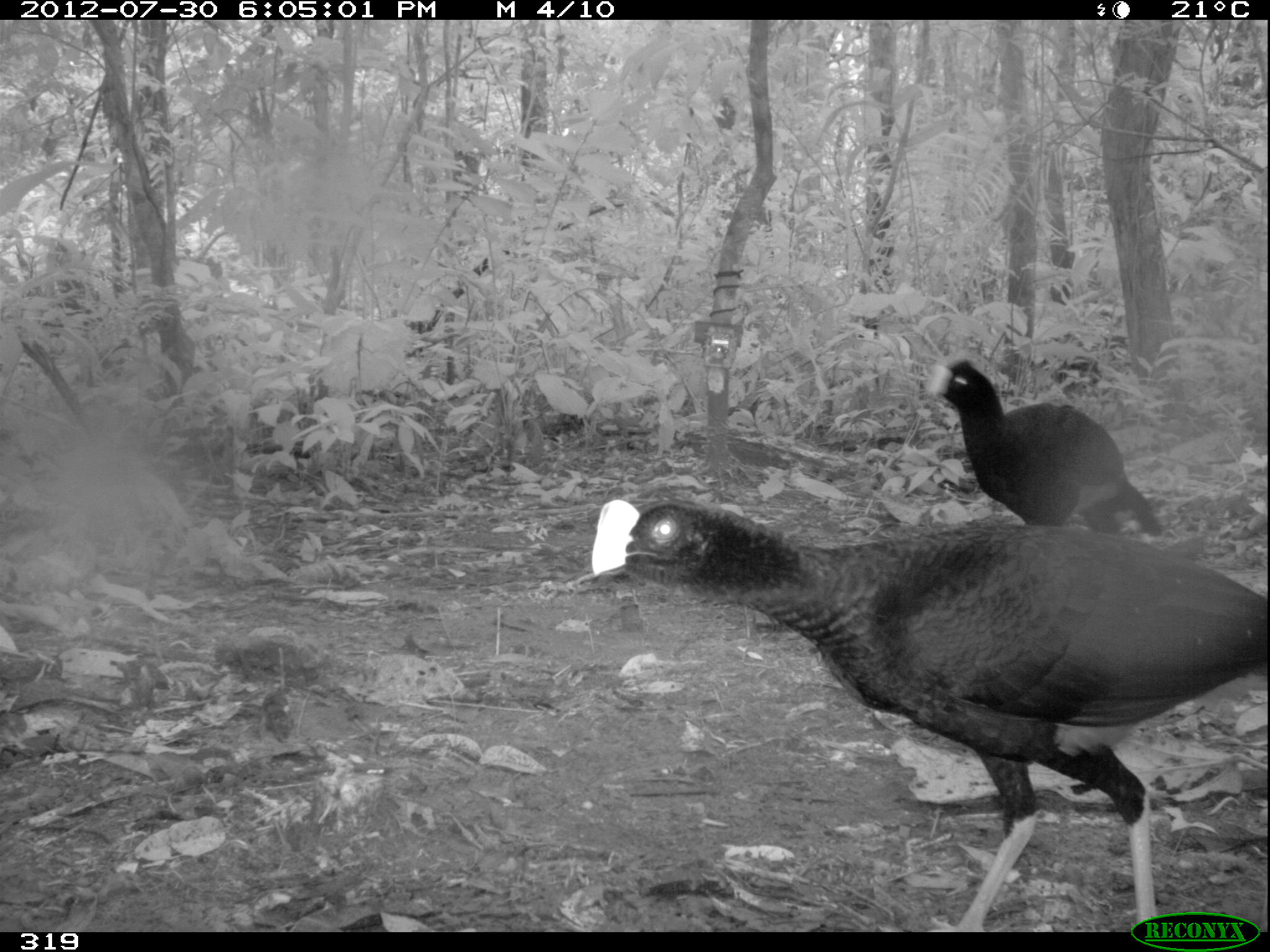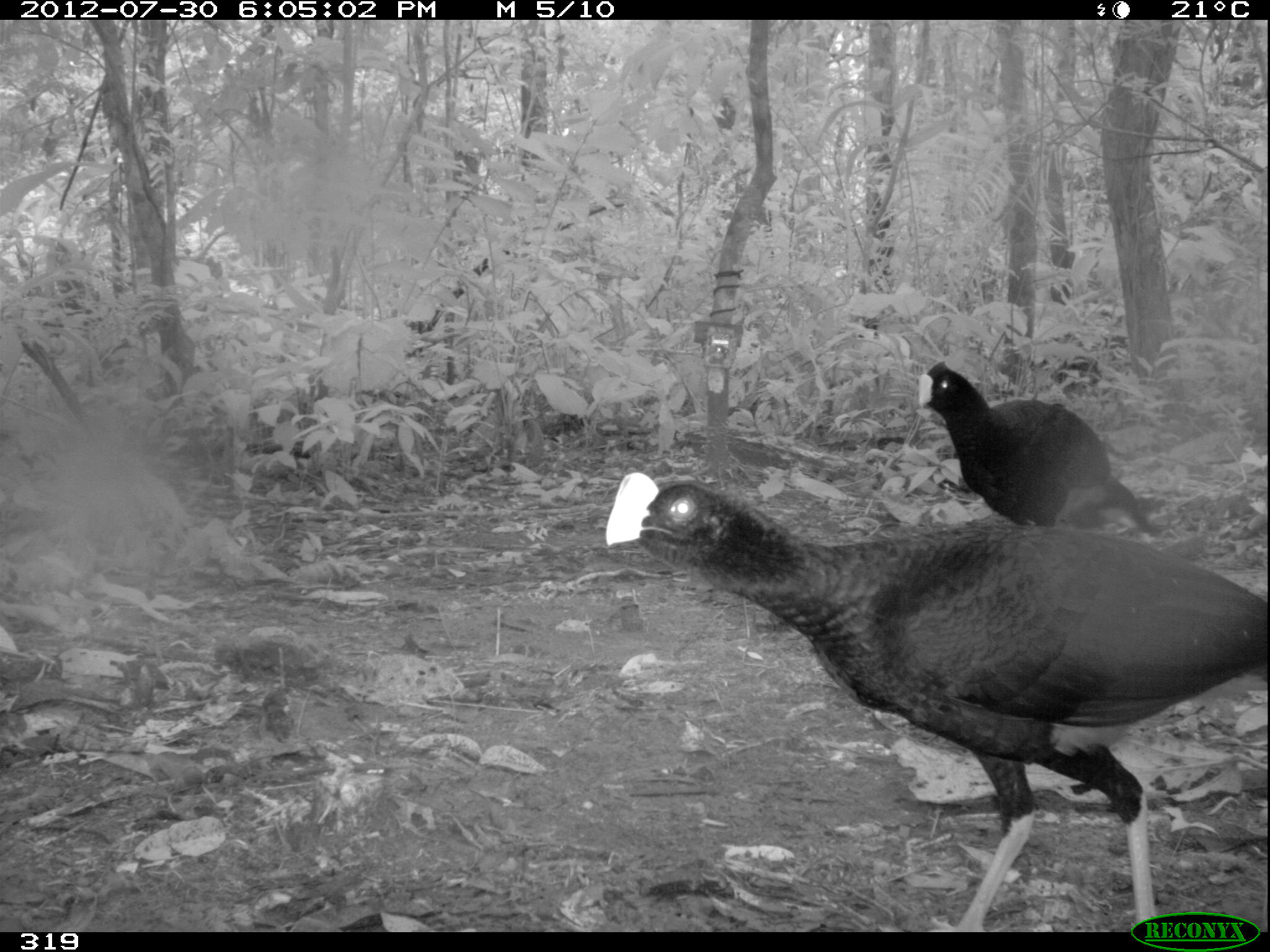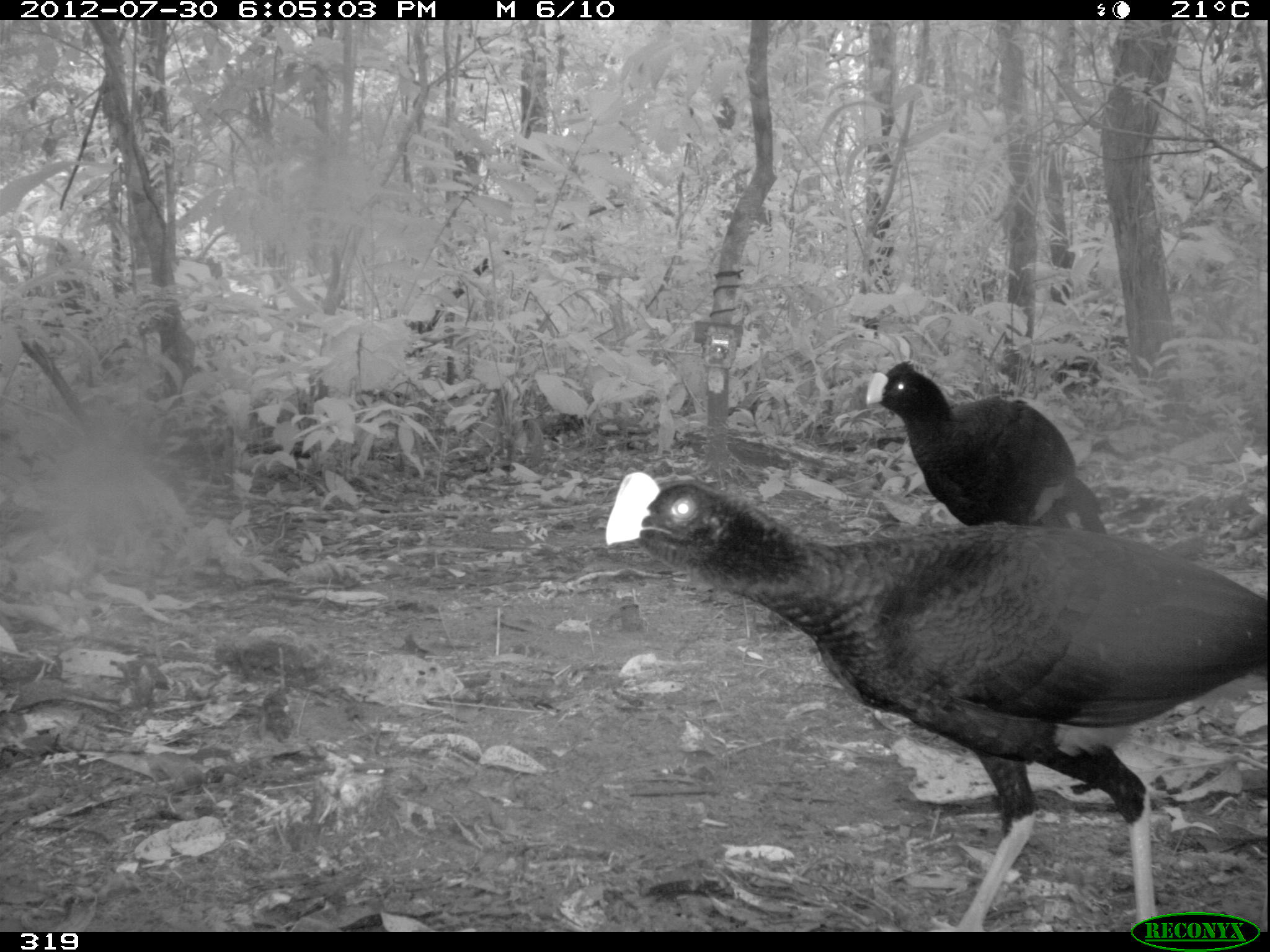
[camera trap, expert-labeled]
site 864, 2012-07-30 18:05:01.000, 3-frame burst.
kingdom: Animalia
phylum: Chordata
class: Aves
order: Galliformes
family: Cracidae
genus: Mitu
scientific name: Mitu tuberosum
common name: razor-billed curassow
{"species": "Mitu tuberosum (razor-billed curassow)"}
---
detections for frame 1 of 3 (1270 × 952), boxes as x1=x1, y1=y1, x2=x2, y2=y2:
mitu tuberosum: x1=589, y1=500, x2=1265, y2=931; x1=930, y1=360, x2=1159, y2=532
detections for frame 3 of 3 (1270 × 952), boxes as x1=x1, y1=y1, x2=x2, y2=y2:
mitu tuberosum: x1=605, y1=472, x2=1261, y2=926; x1=865, y1=360, x2=1105, y2=531